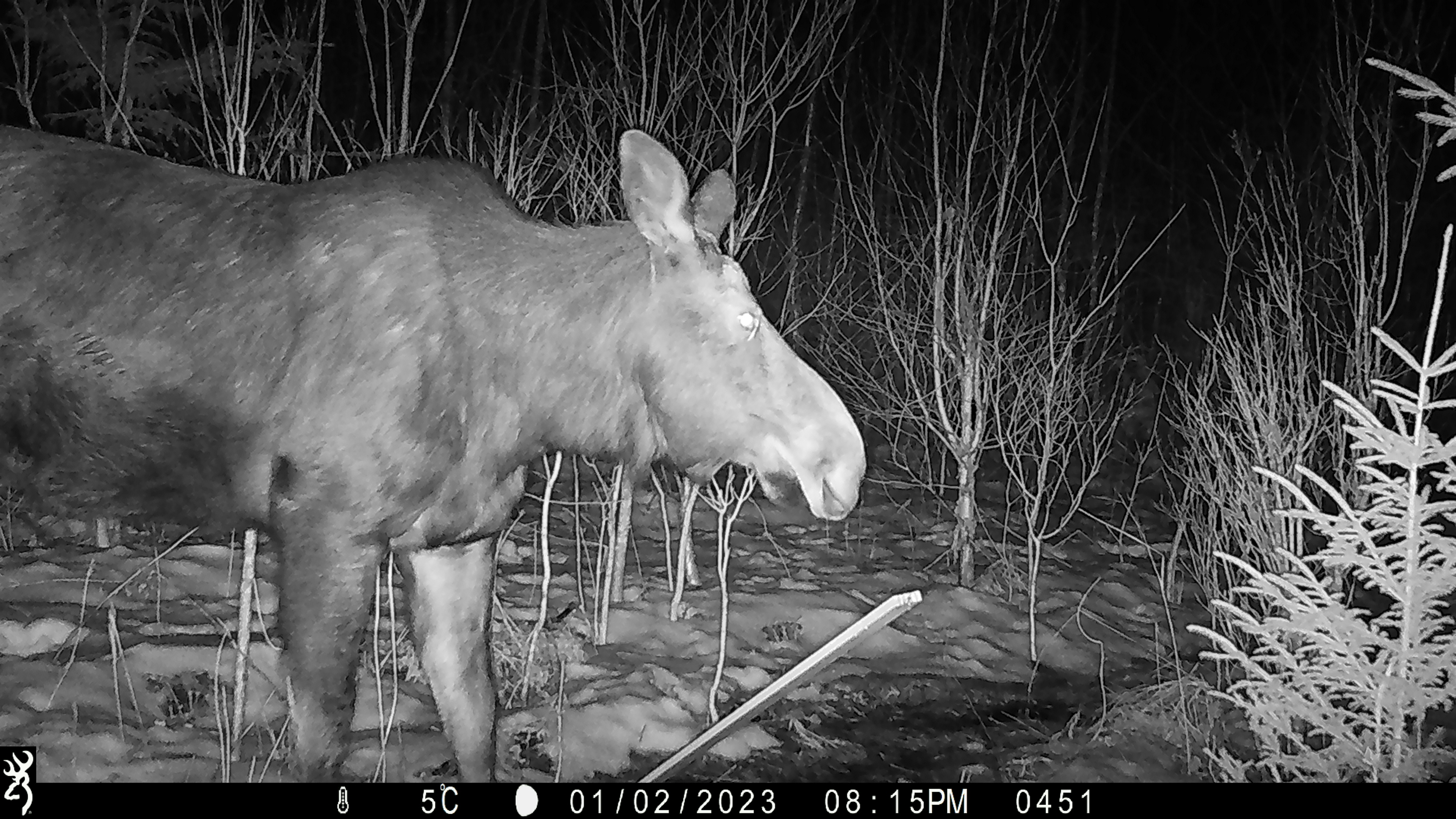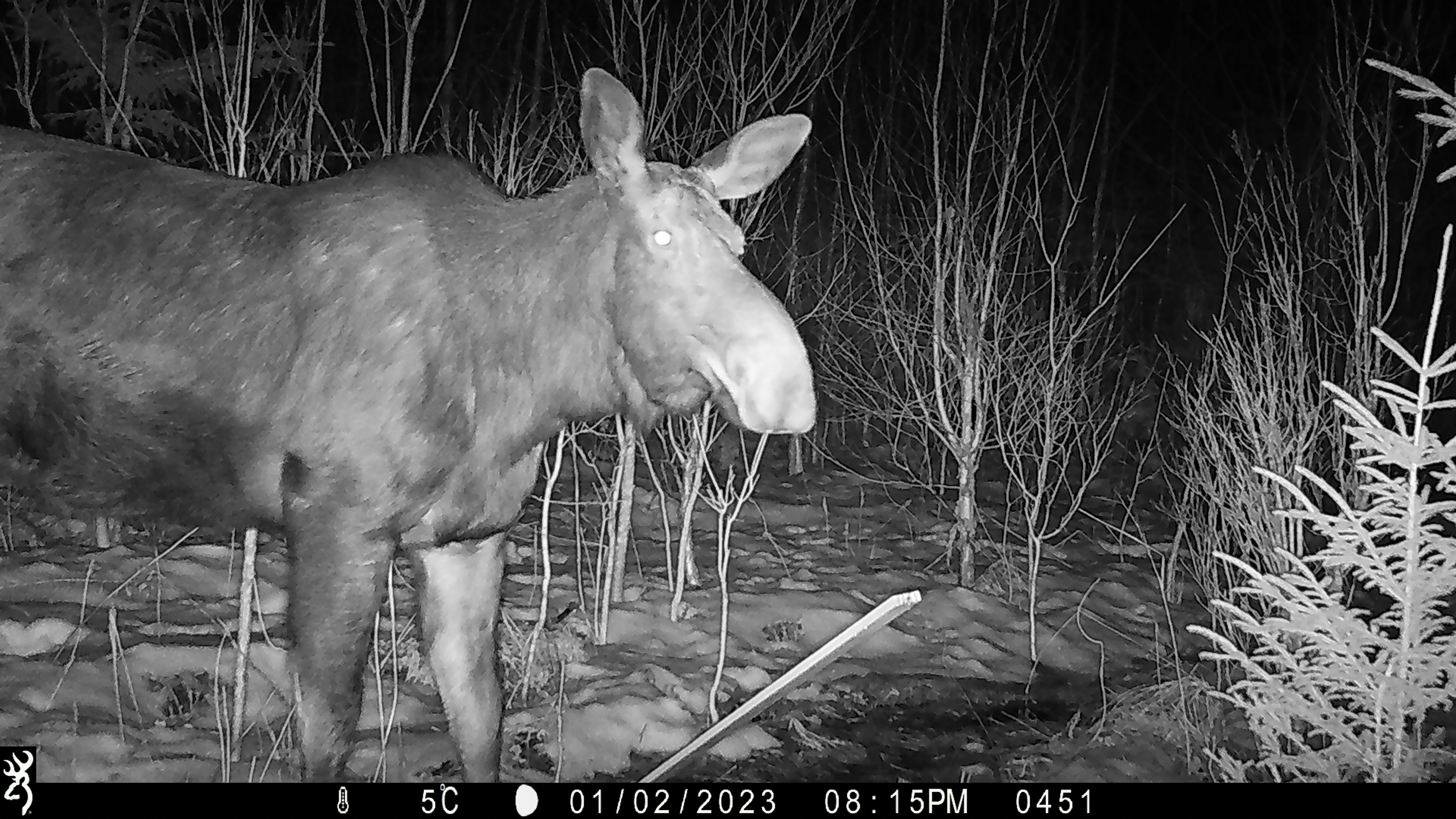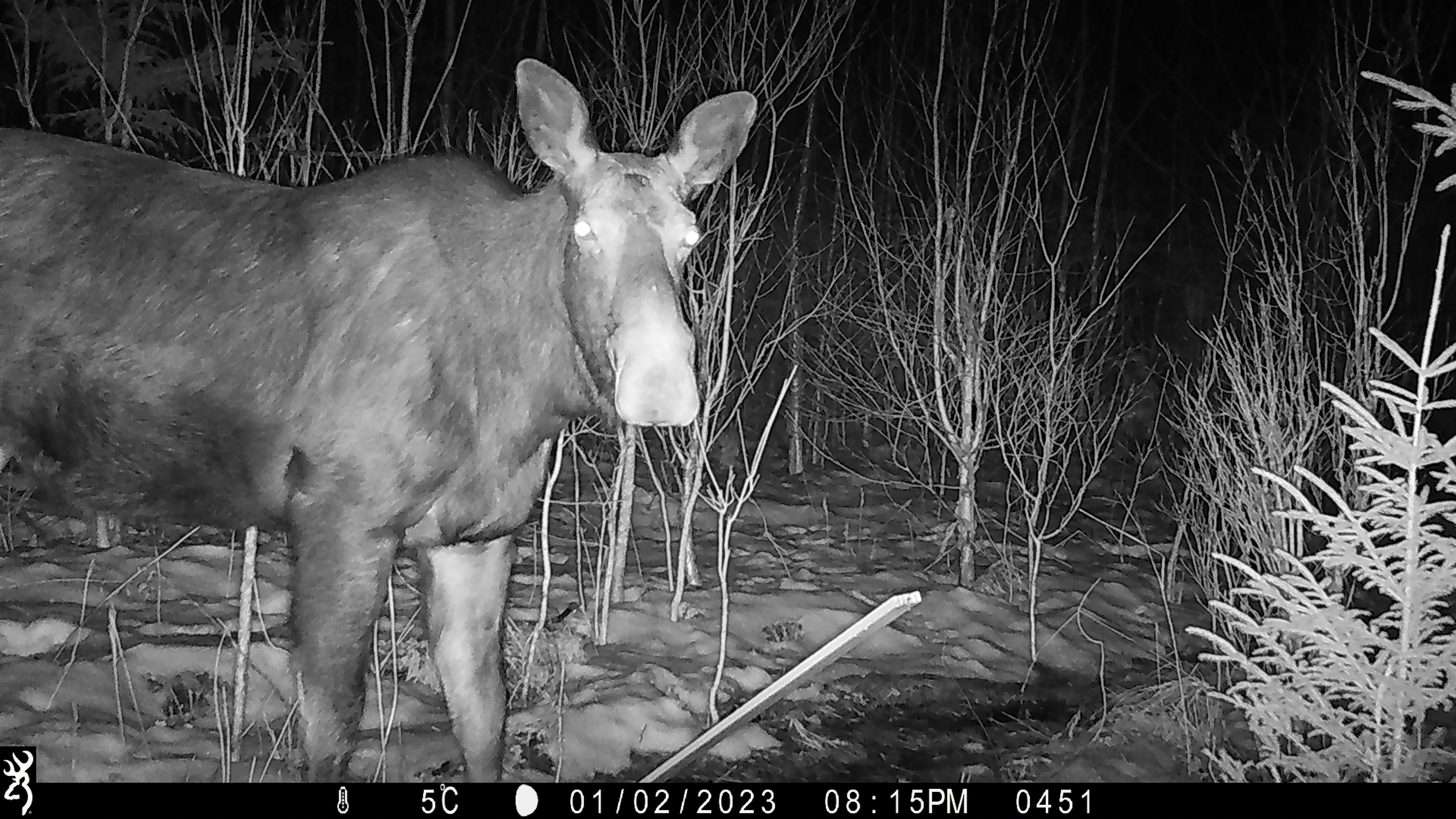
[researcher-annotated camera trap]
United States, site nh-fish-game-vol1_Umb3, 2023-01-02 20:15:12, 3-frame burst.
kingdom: Animalia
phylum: Chordata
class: Mammalia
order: Artiodactyla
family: Cervidae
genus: Alces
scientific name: Alces alces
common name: moose